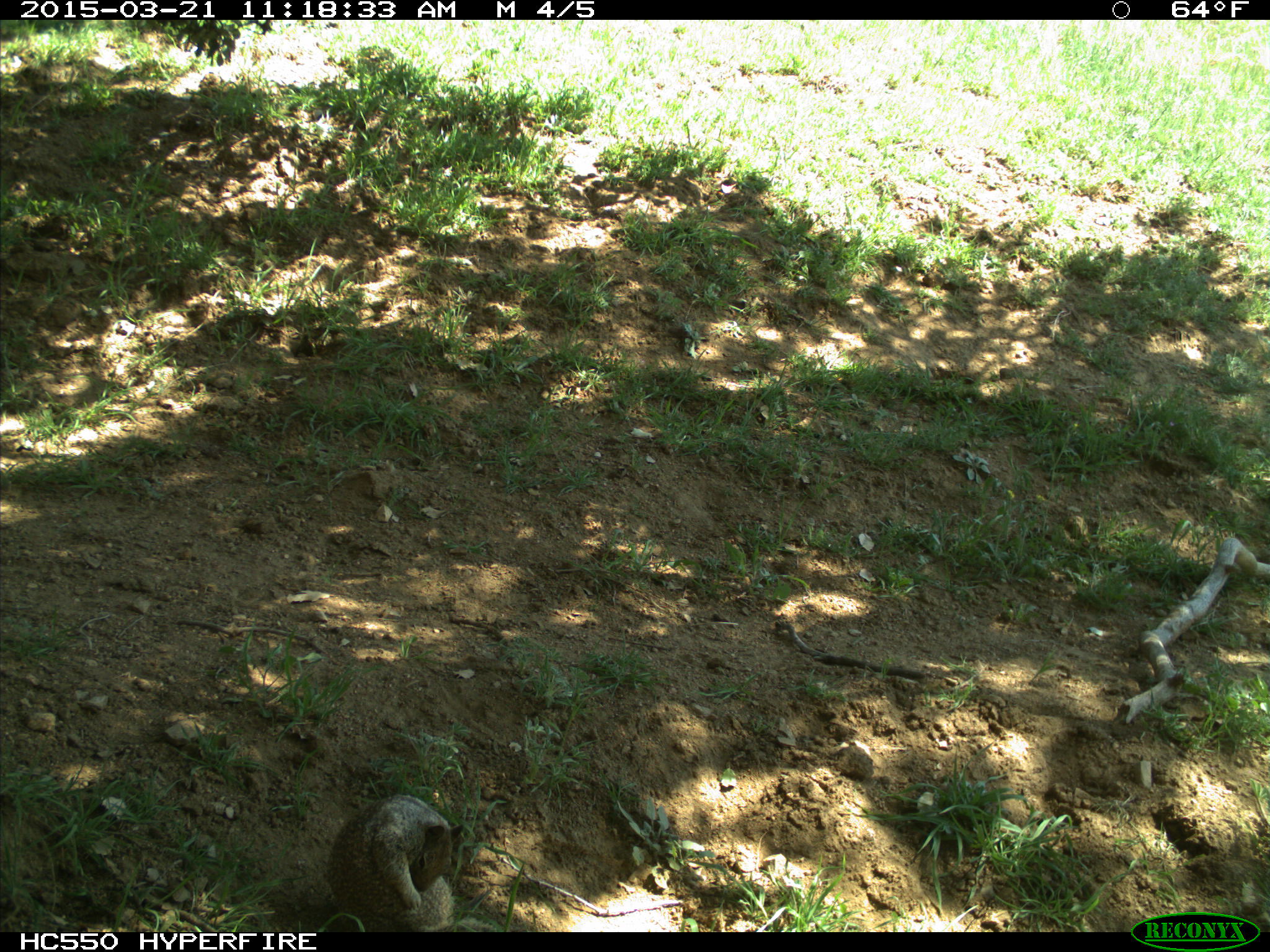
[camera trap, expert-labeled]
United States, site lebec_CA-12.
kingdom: Animalia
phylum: Chordata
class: Mammalia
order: Rodentia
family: Sciuridae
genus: Otospermophilus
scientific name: Otospermophilus beecheyi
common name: california ground squirrel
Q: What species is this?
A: Otospermophilus beecheyi (california ground squirrel).